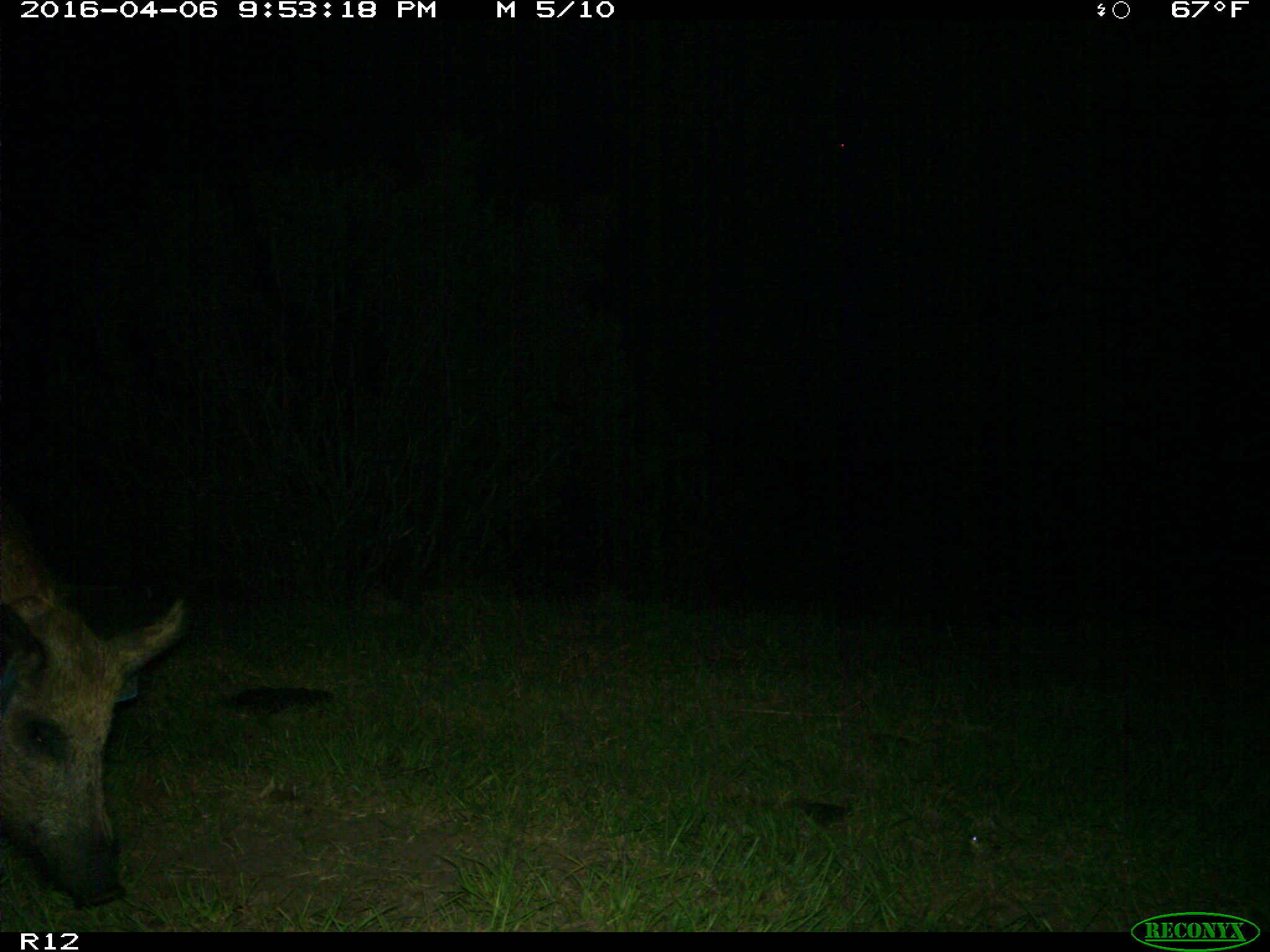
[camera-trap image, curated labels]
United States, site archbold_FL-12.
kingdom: Animalia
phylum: Chordata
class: Mammalia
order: Artiodactyla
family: Suidae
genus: Sus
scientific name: Sus scrofa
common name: wild boar